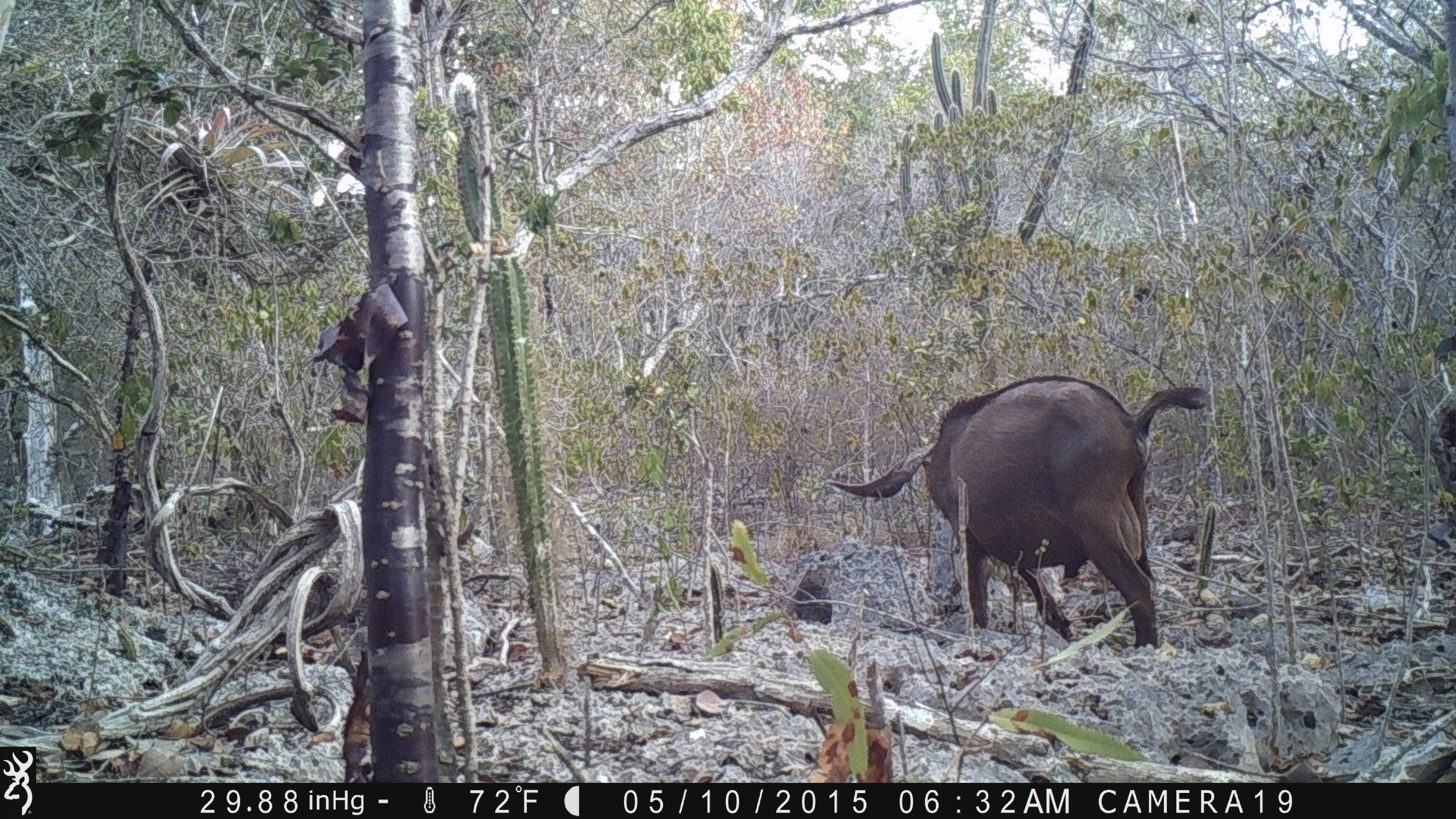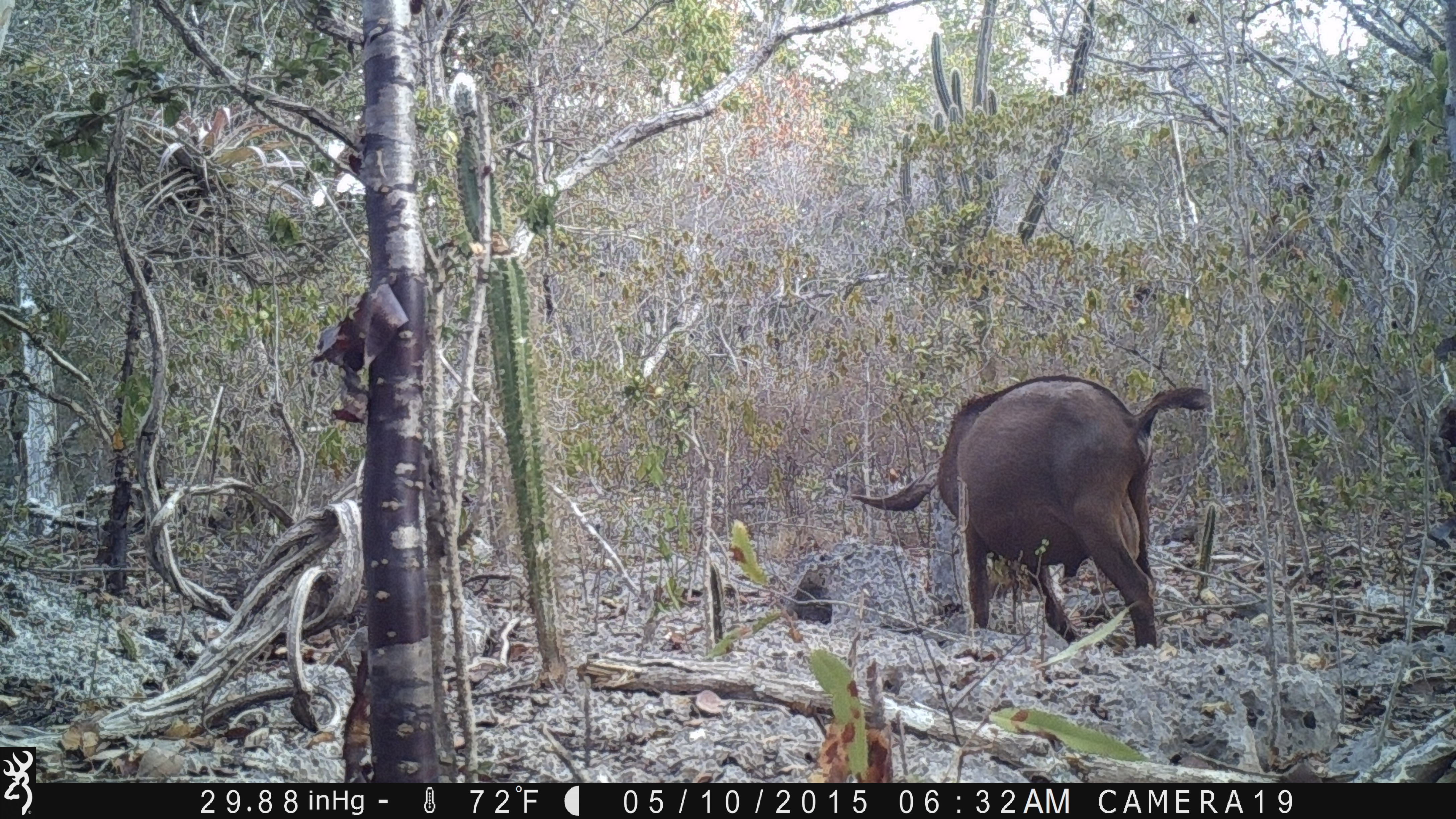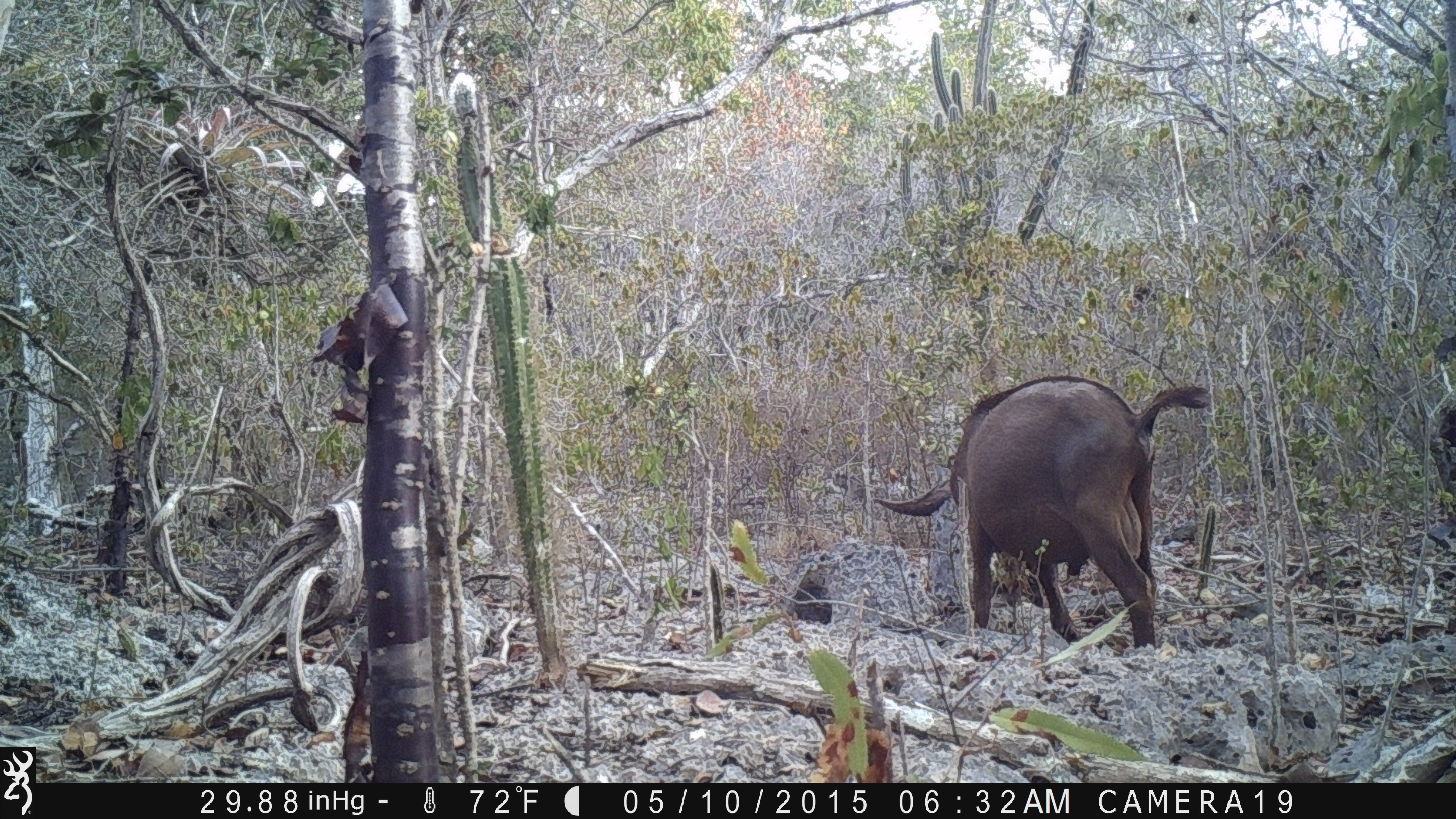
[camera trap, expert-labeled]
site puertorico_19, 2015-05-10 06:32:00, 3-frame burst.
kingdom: Animalia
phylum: Chordata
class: Mammalia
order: Artiodactyla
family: Bovidae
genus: Capra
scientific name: Capra hircus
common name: goat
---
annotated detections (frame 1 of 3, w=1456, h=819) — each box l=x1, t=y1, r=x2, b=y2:
goat: l=830, t=375, r=1218, b=658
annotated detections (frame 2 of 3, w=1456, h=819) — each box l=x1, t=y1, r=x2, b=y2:
goat: l=837, t=373, r=1209, b=659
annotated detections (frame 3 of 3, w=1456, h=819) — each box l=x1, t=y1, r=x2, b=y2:
goat: l=859, t=374, r=1222, b=657